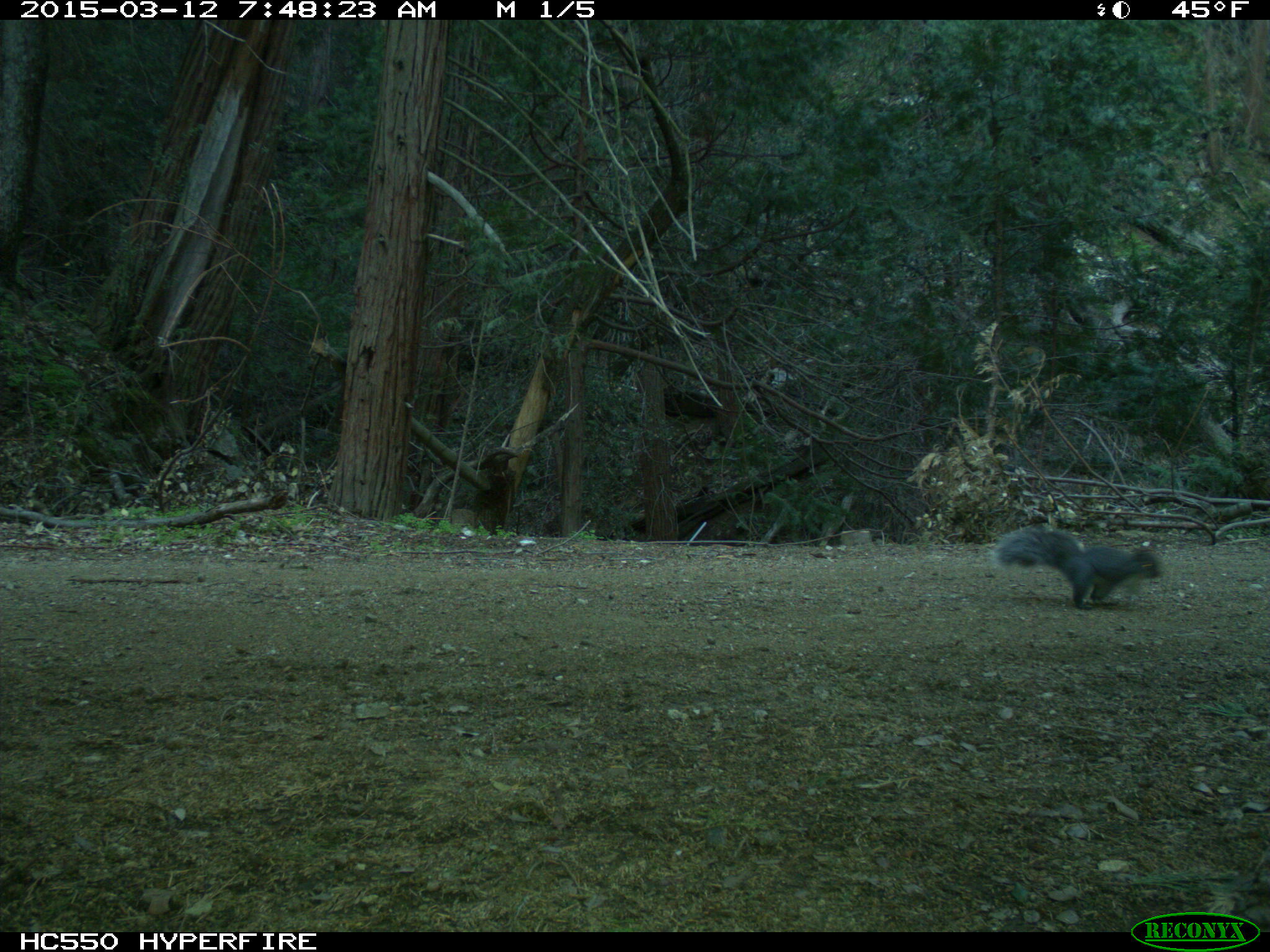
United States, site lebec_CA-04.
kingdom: Animalia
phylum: Chordata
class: Mammalia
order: Rodentia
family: Sciuridae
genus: Sciurus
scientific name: Sciurus carolinensis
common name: eastern gray squirrel